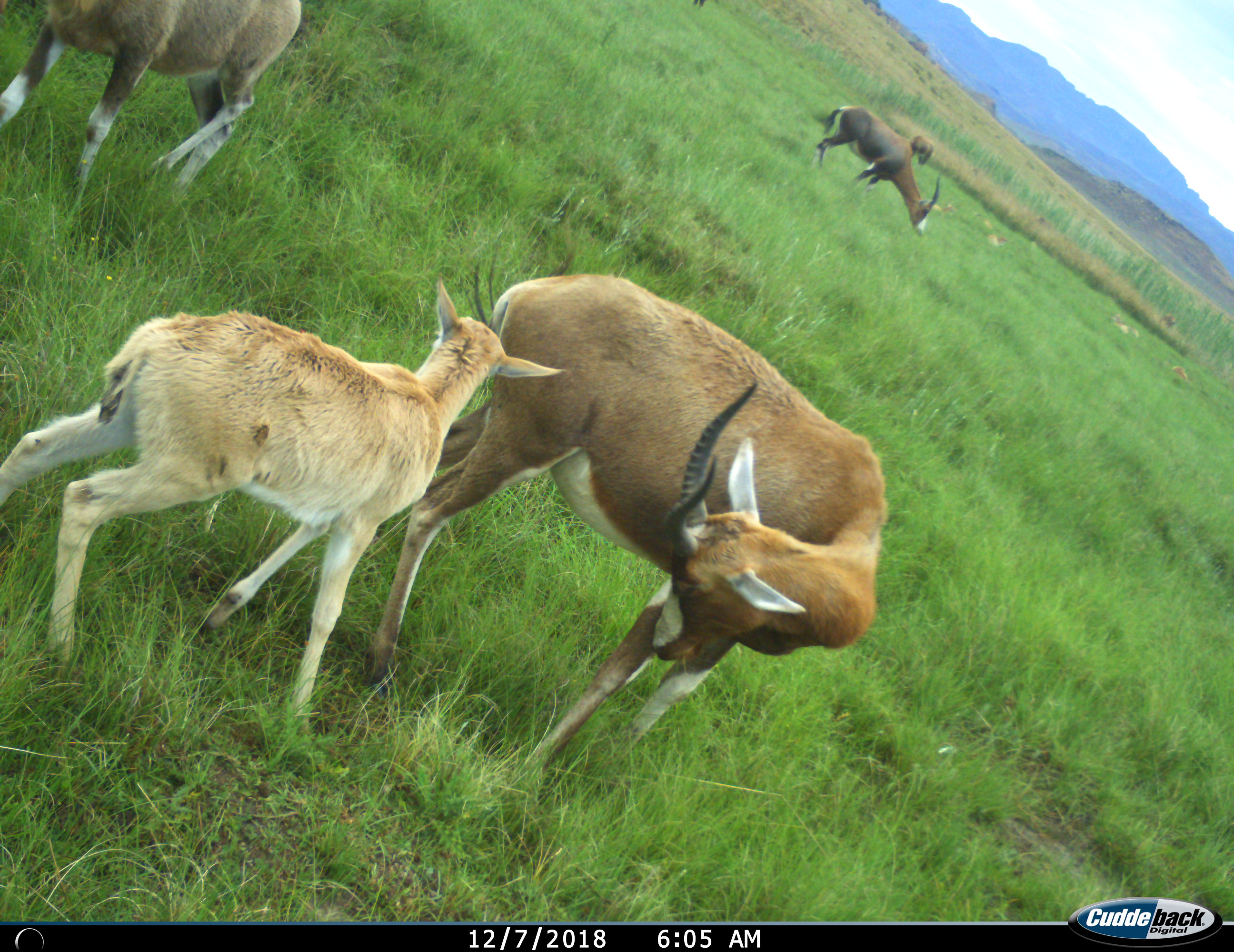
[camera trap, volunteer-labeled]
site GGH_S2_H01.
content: unidentified animal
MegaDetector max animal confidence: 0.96